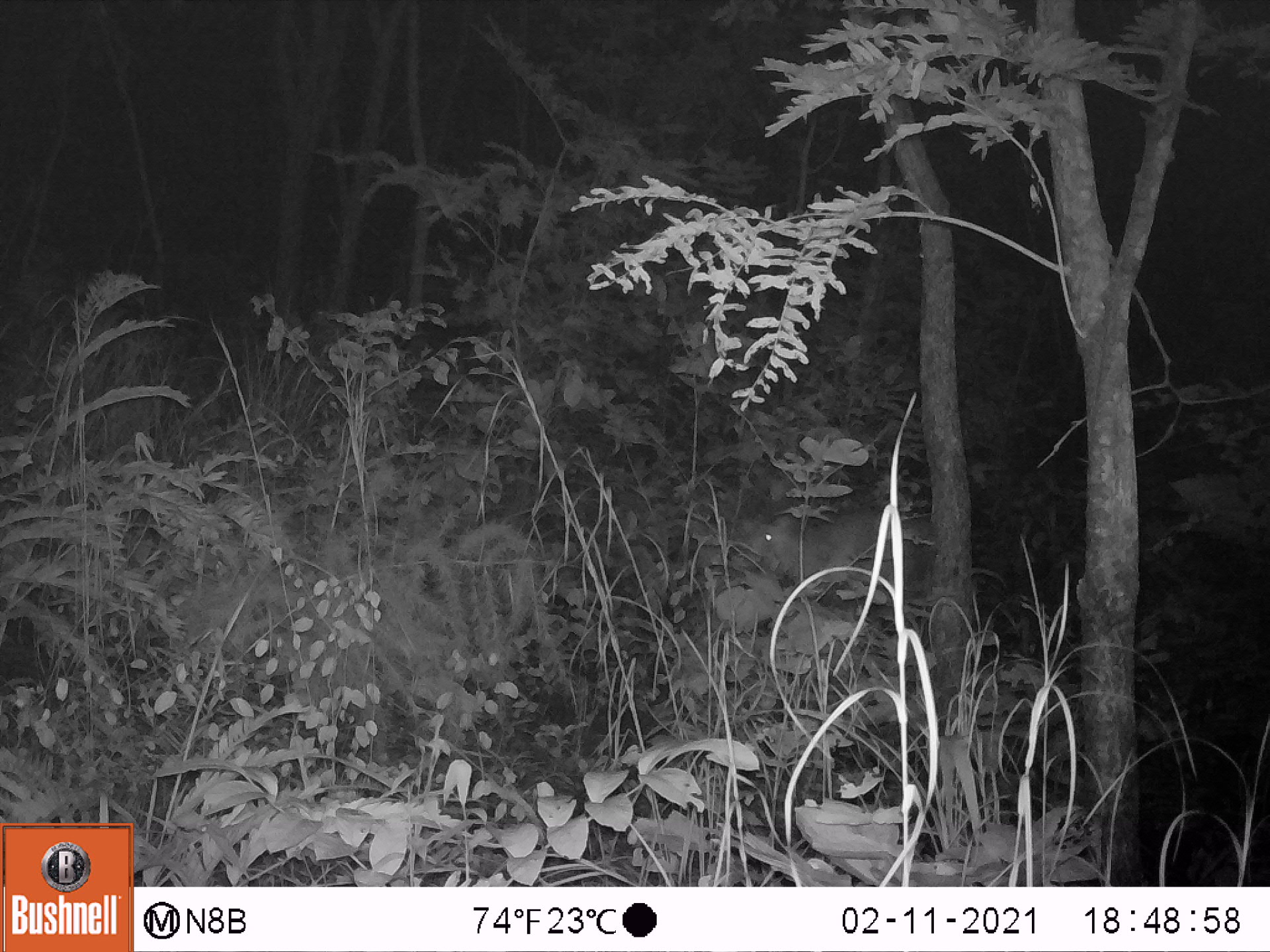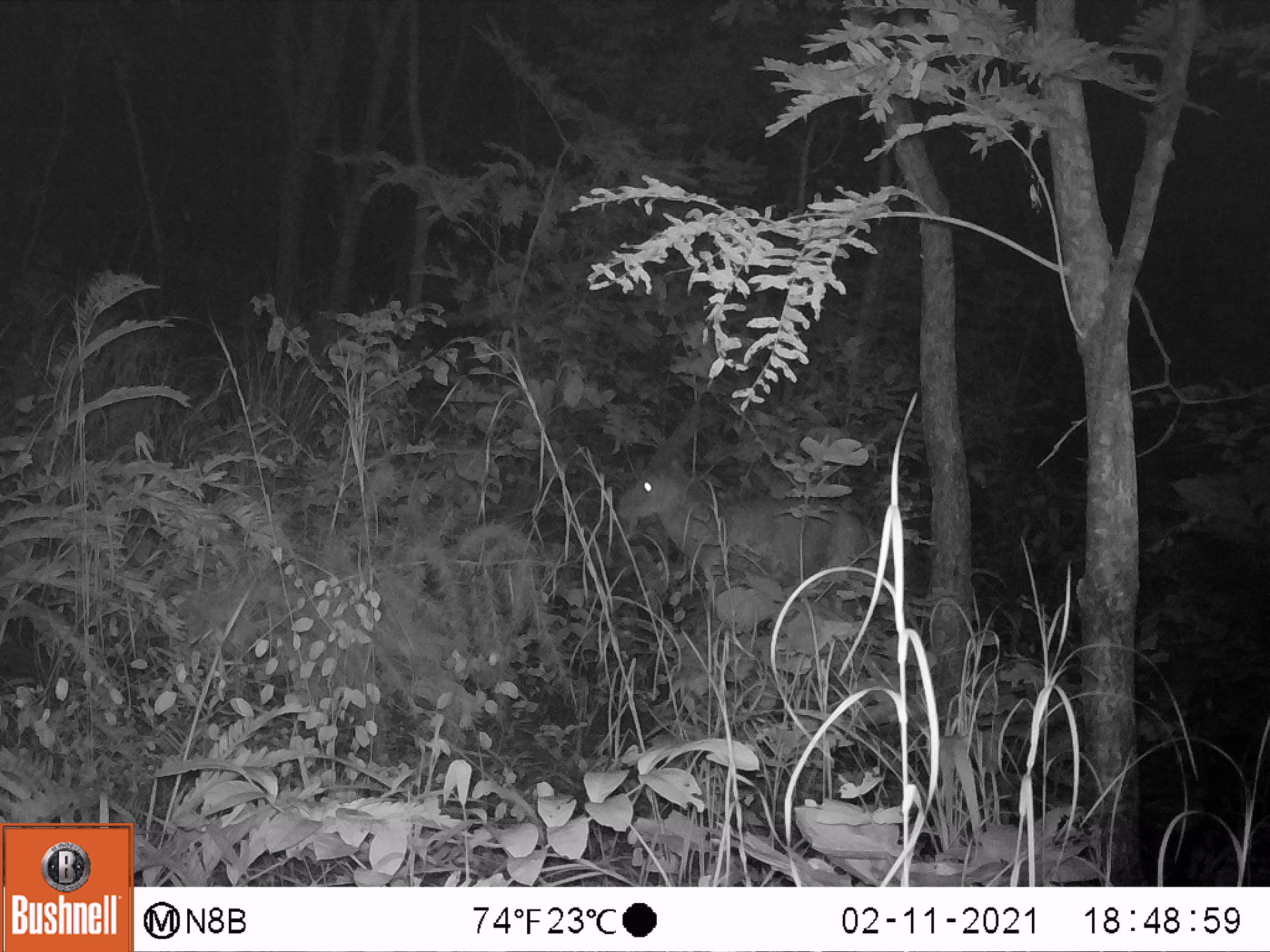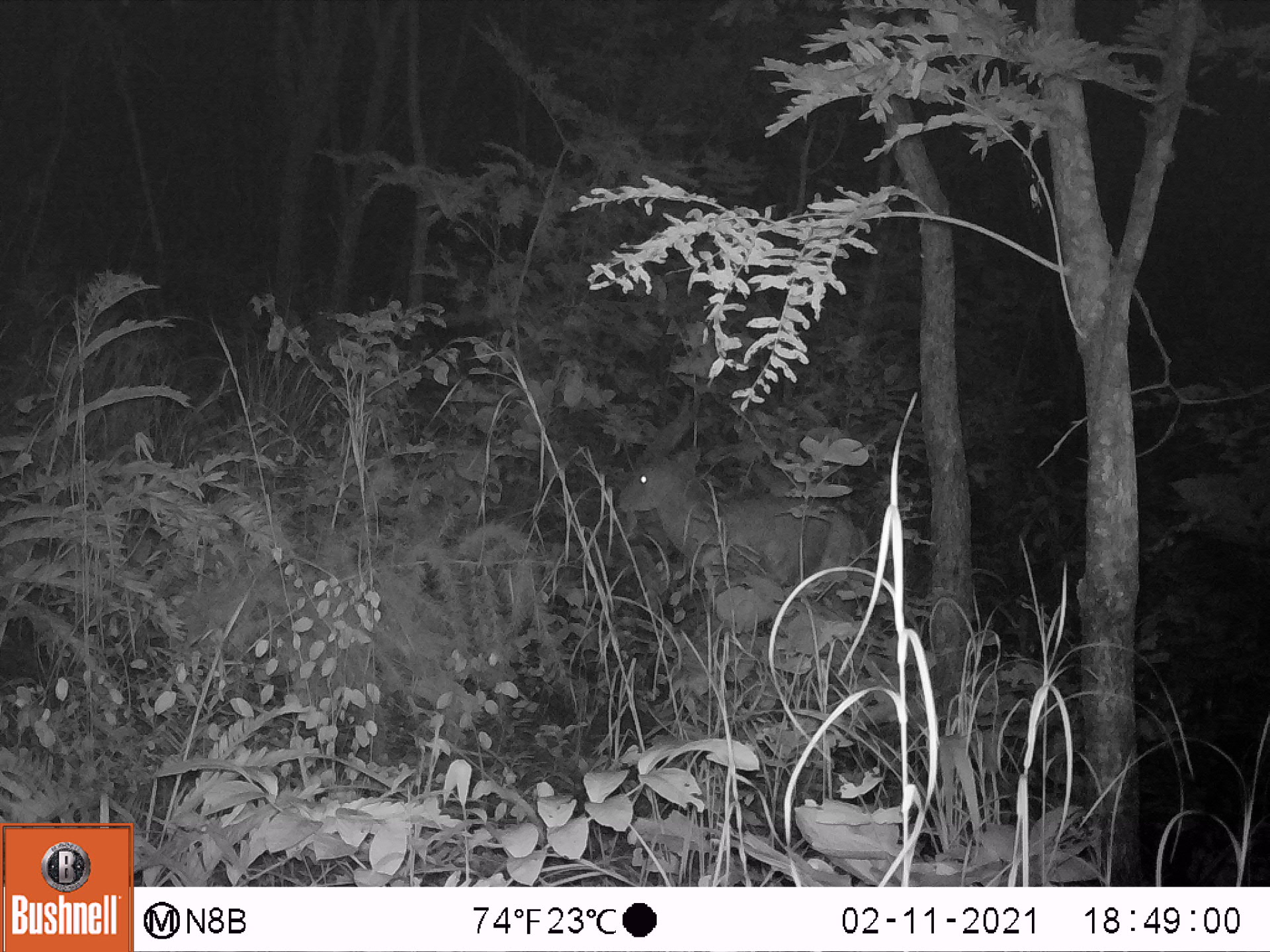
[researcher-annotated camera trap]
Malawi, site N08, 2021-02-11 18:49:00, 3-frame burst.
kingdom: Animalia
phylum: Chordata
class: Mammalia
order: Artiodactyla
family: Bovidae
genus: Tragelaphus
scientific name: Tragelaphus sylvaticus sylvaticus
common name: cape bushbuck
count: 1